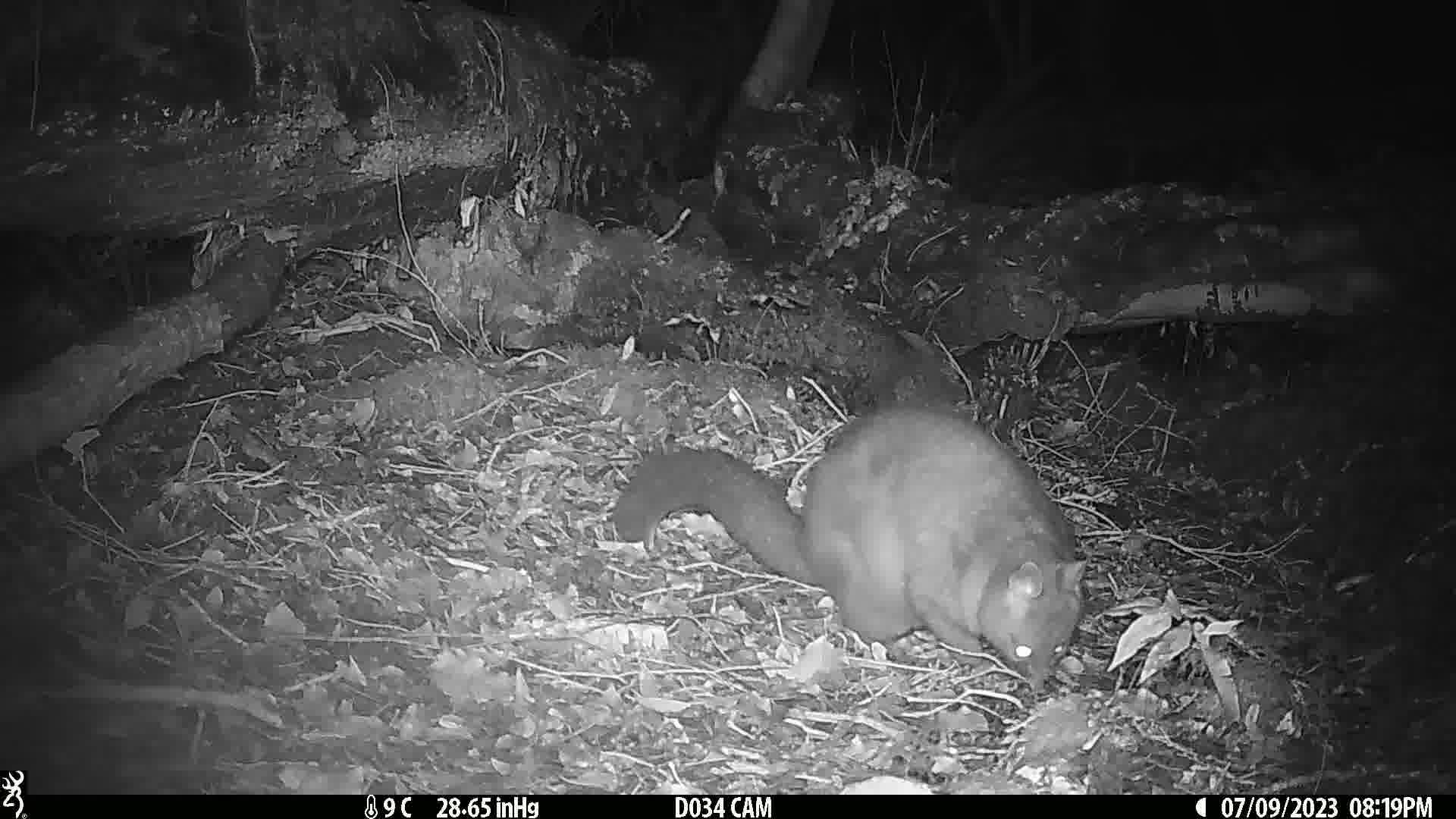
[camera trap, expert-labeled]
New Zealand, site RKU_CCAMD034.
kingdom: Animalia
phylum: Chordata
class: Mammalia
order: Diprotodontia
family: Phalangeridae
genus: Trichosurus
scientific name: Trichosurus vulpecula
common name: common brushtail possum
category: possum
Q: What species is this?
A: Possum (common brushtail possum) (Trichosurus vulpecula).